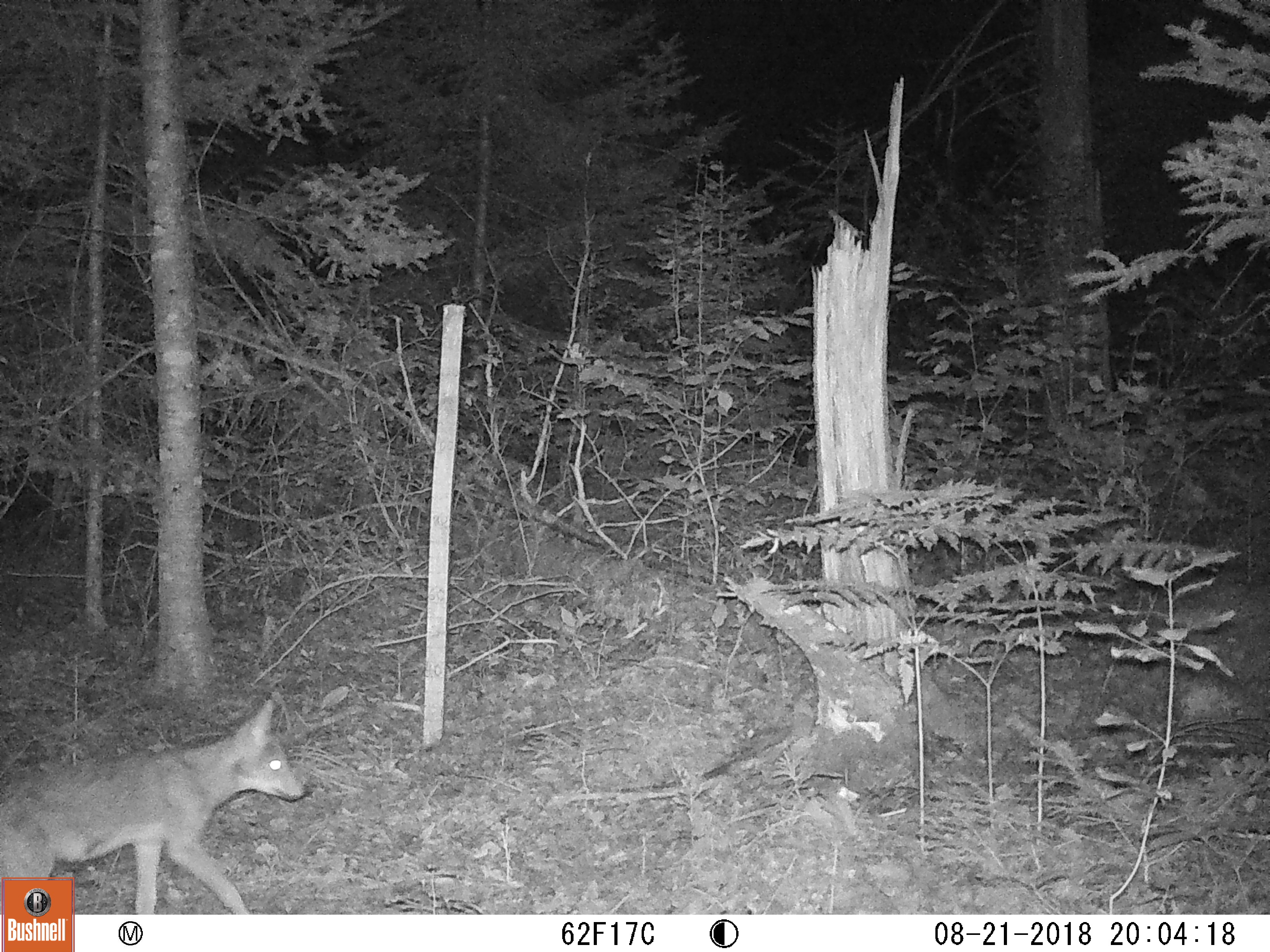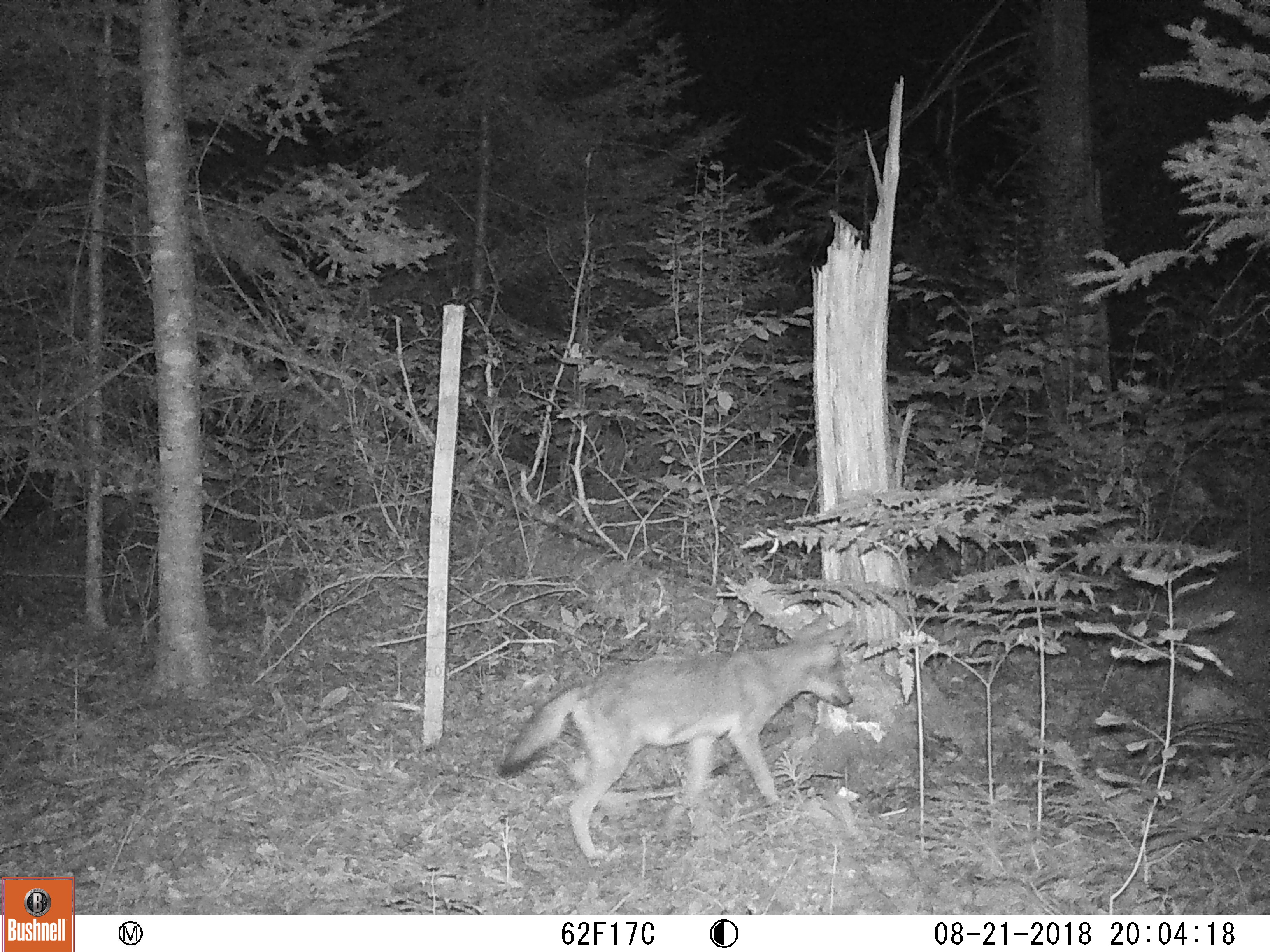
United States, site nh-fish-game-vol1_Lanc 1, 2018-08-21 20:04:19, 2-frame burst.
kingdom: Animalia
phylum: Chordata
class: Mammalia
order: Carnivora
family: Canidae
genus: Canis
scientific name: Canis latrans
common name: coyote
Coyote (Canis latrans).